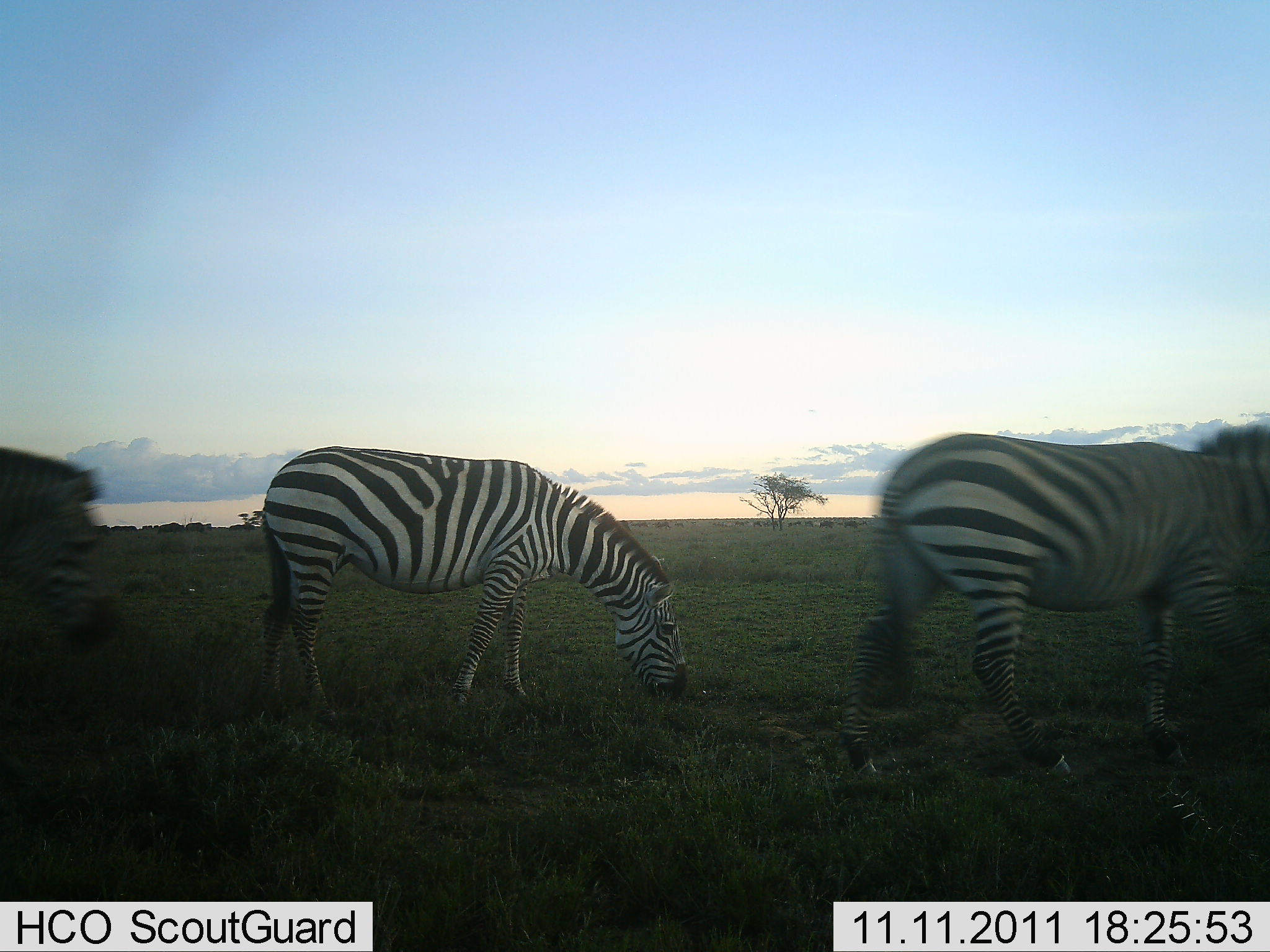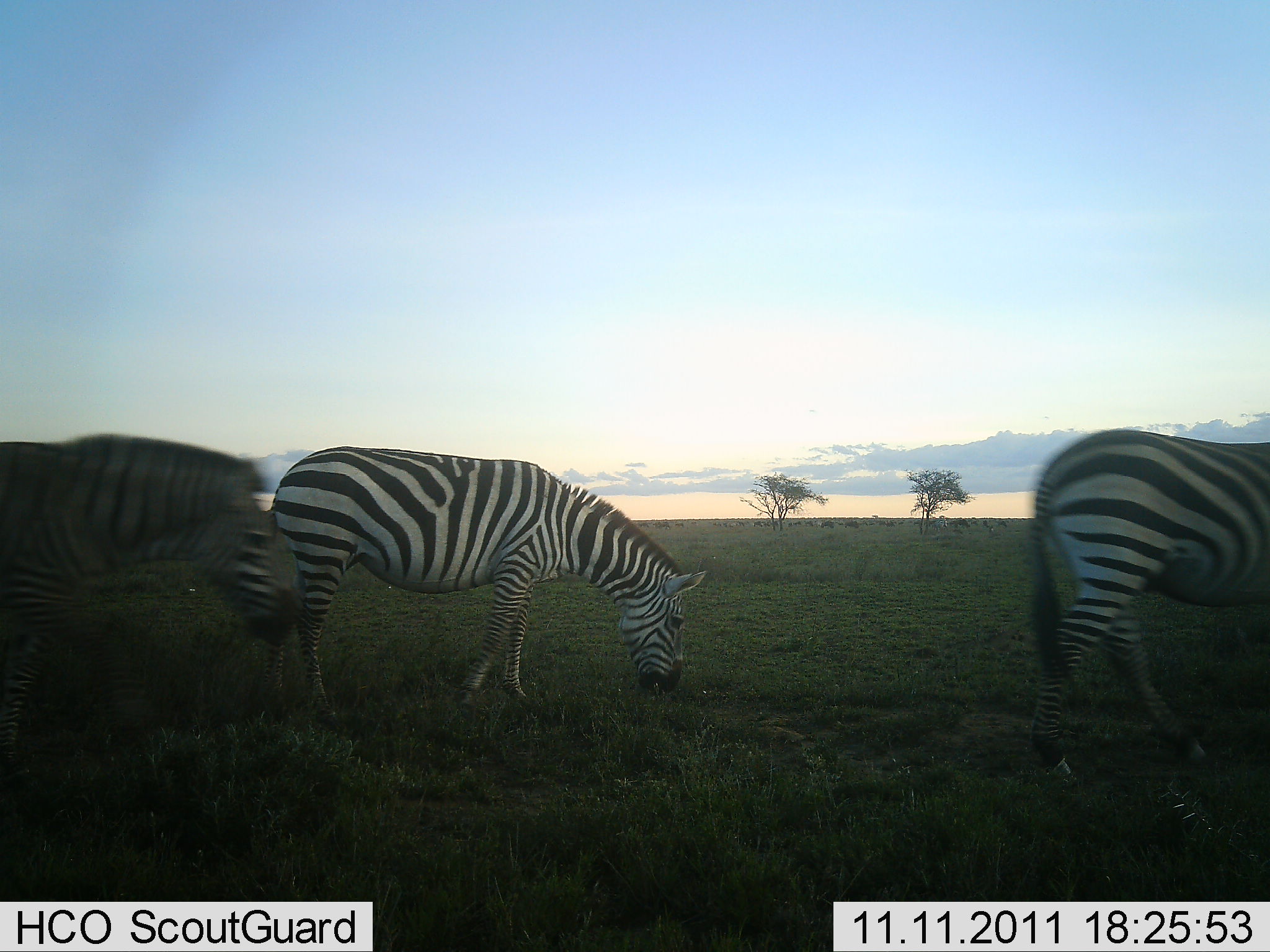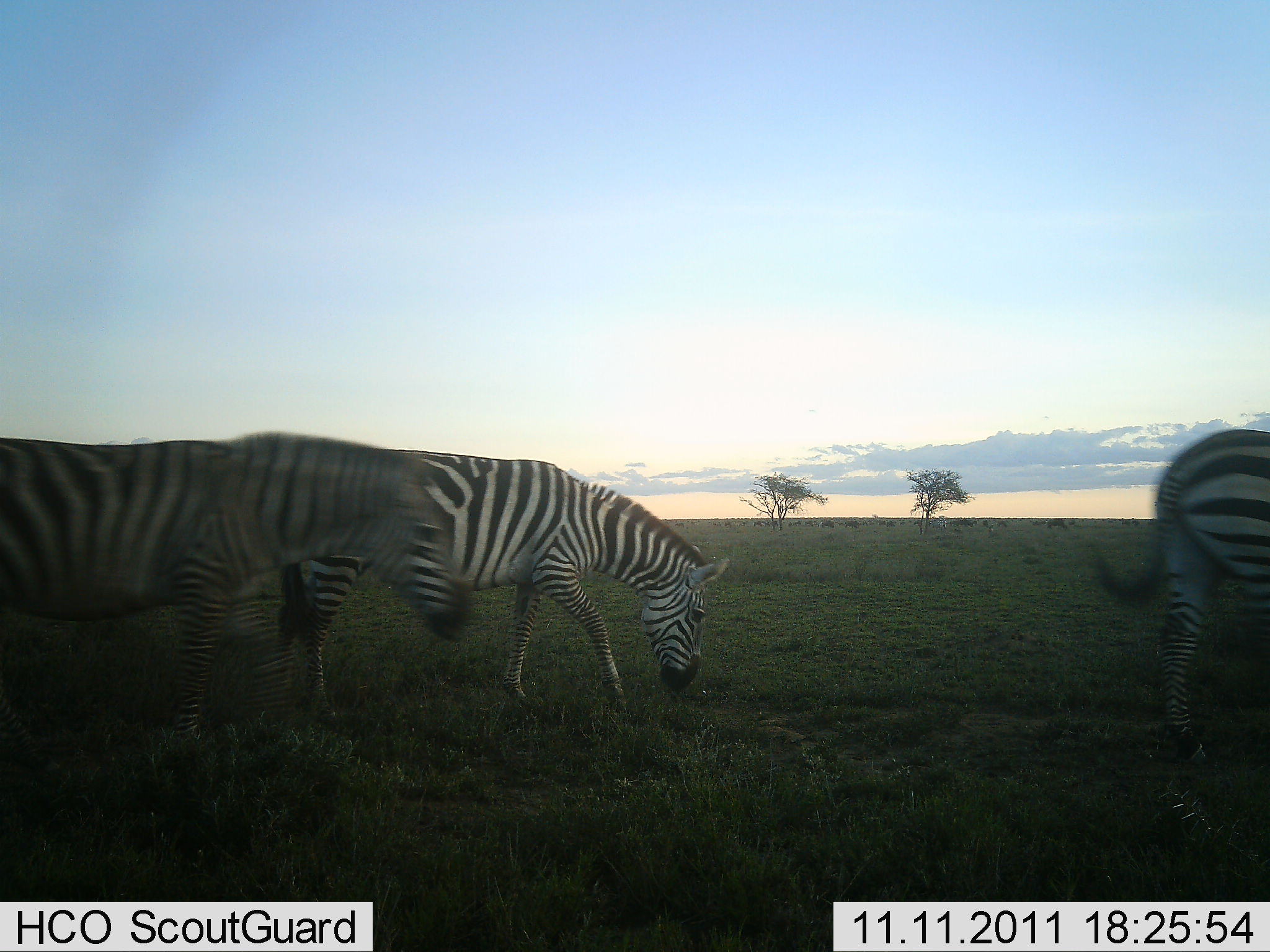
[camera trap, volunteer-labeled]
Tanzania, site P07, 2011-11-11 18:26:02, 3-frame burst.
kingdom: Animalia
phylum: Chordata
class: Mammalia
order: Perissodactyla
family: Equidae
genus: Equus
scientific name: Equus quagga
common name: plains zebra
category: zebra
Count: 3.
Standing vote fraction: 23%.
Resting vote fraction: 0%.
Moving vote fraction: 69%.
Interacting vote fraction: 0%.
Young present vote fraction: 0%.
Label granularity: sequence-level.